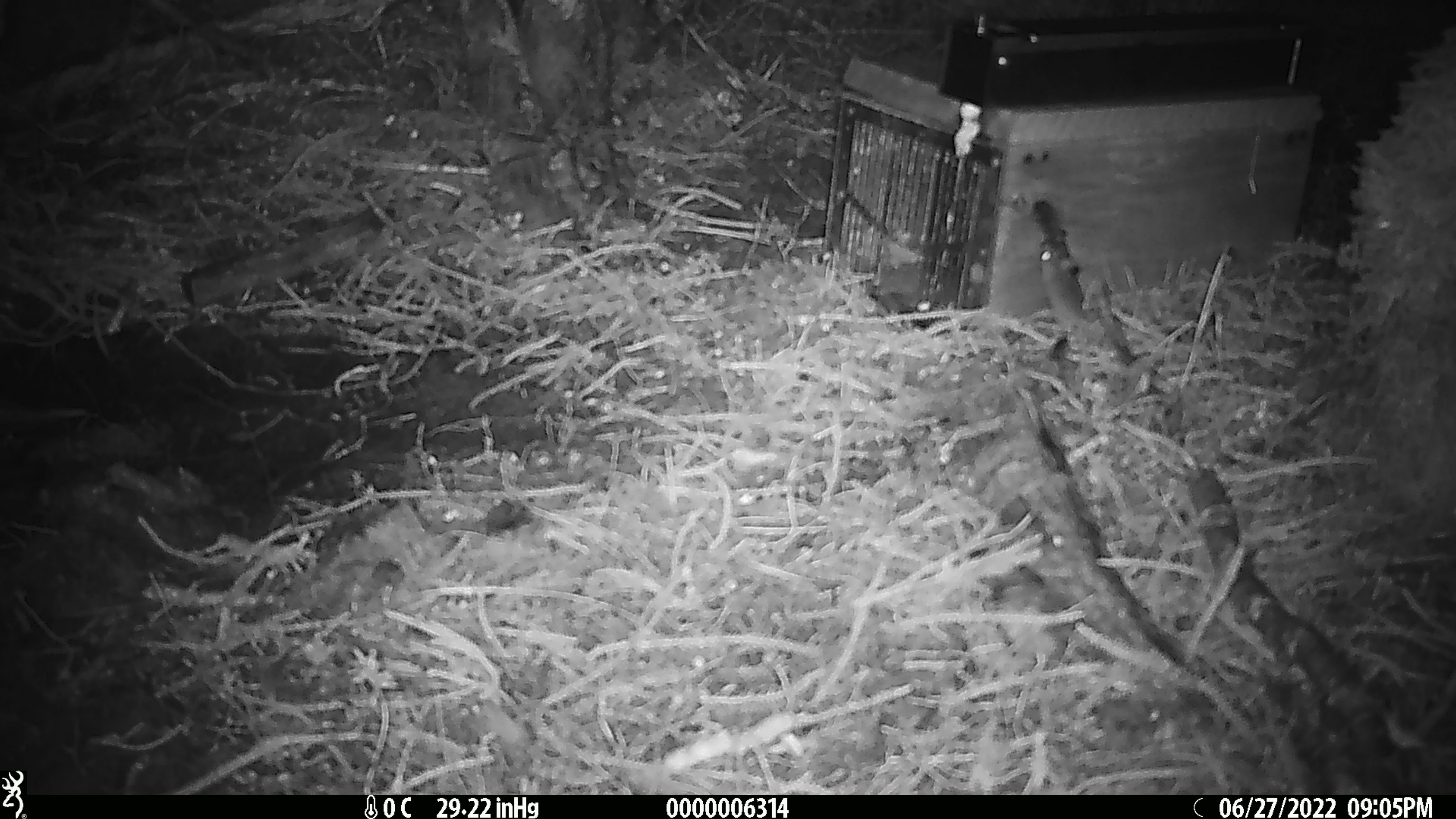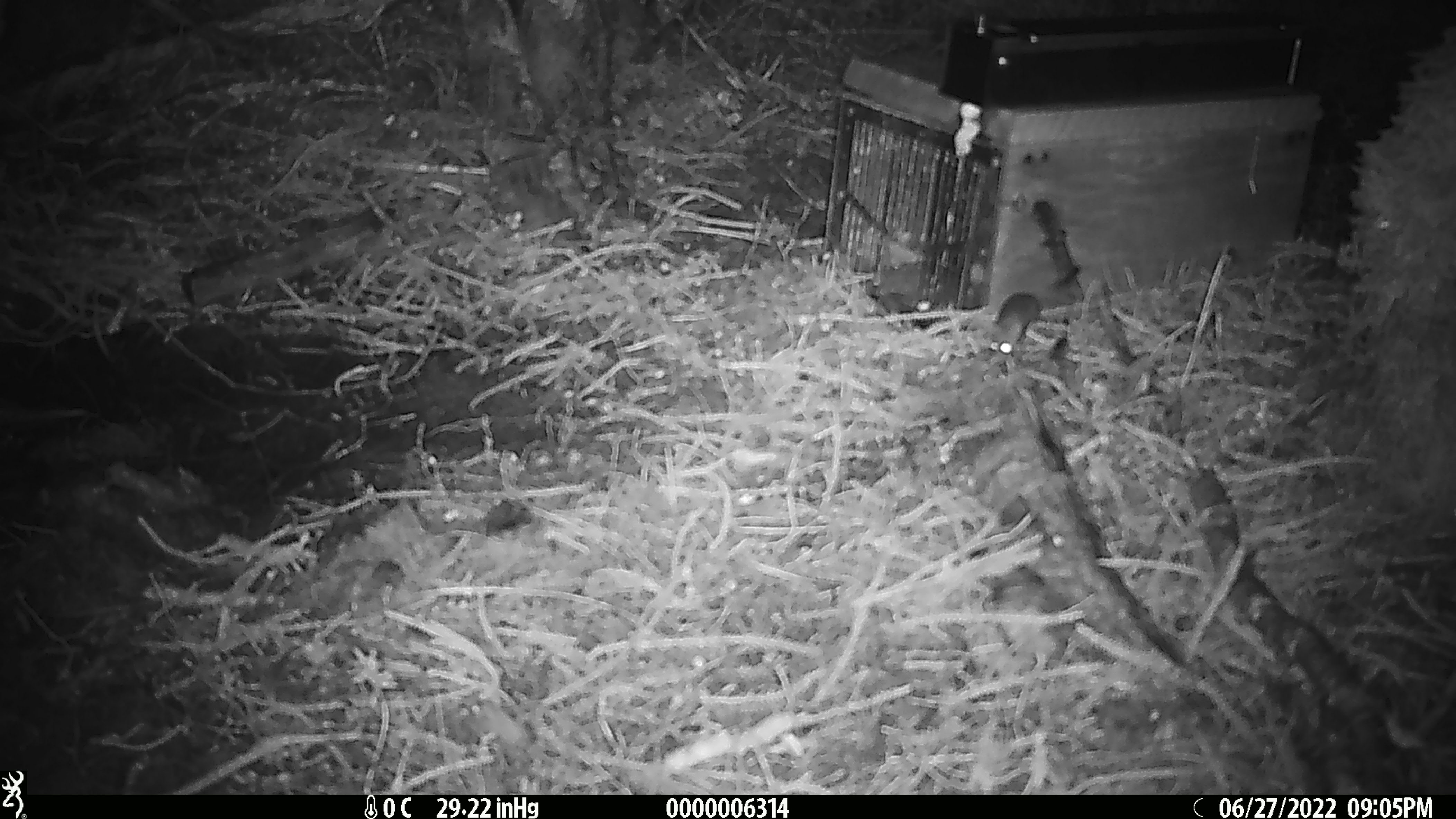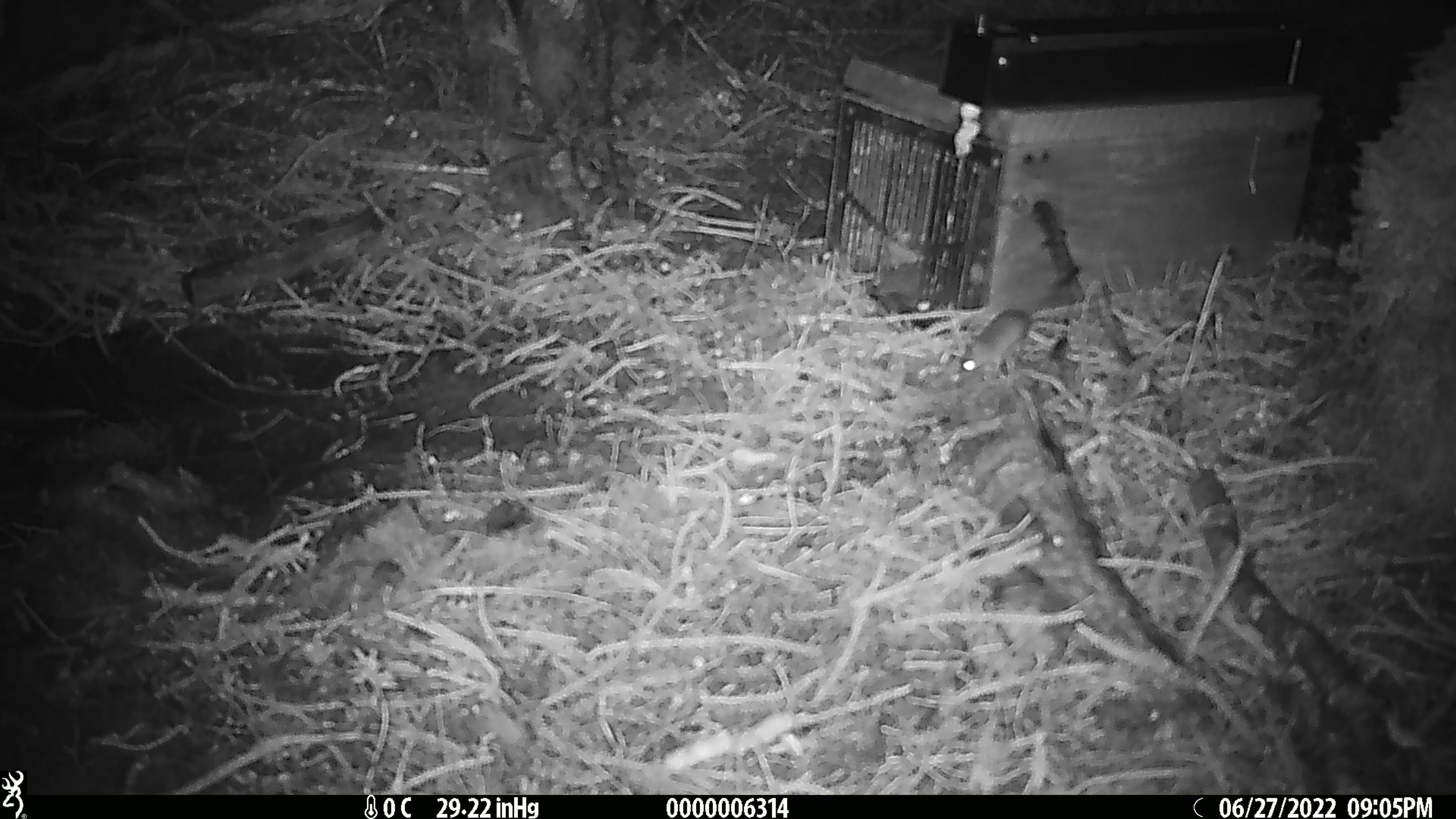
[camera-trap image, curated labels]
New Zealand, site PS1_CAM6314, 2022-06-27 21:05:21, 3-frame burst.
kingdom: Animalia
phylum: Chordata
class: Mammalia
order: Rodentia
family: Muridae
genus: Mus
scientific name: Mus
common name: mouse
Mouse (Mus).